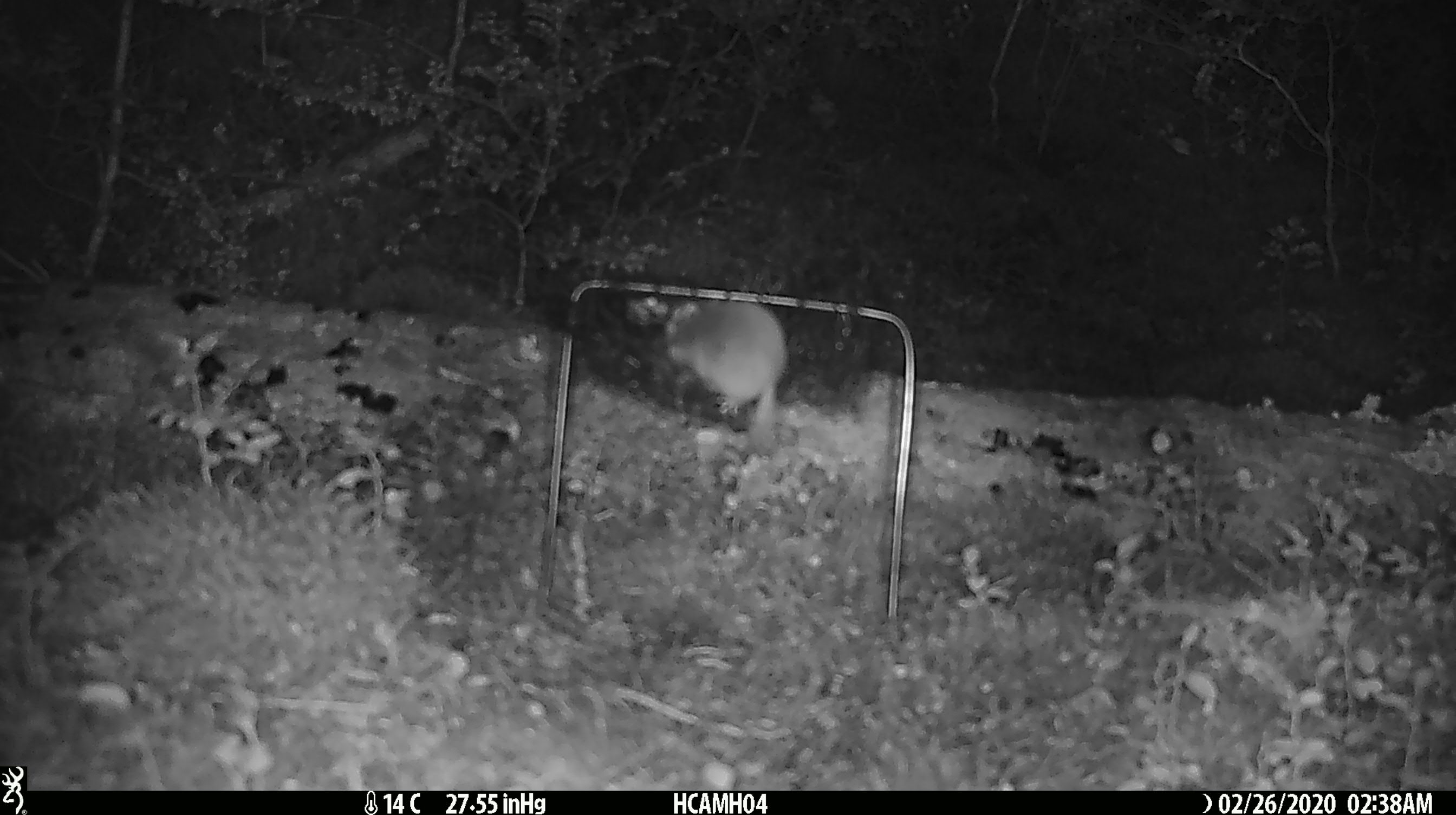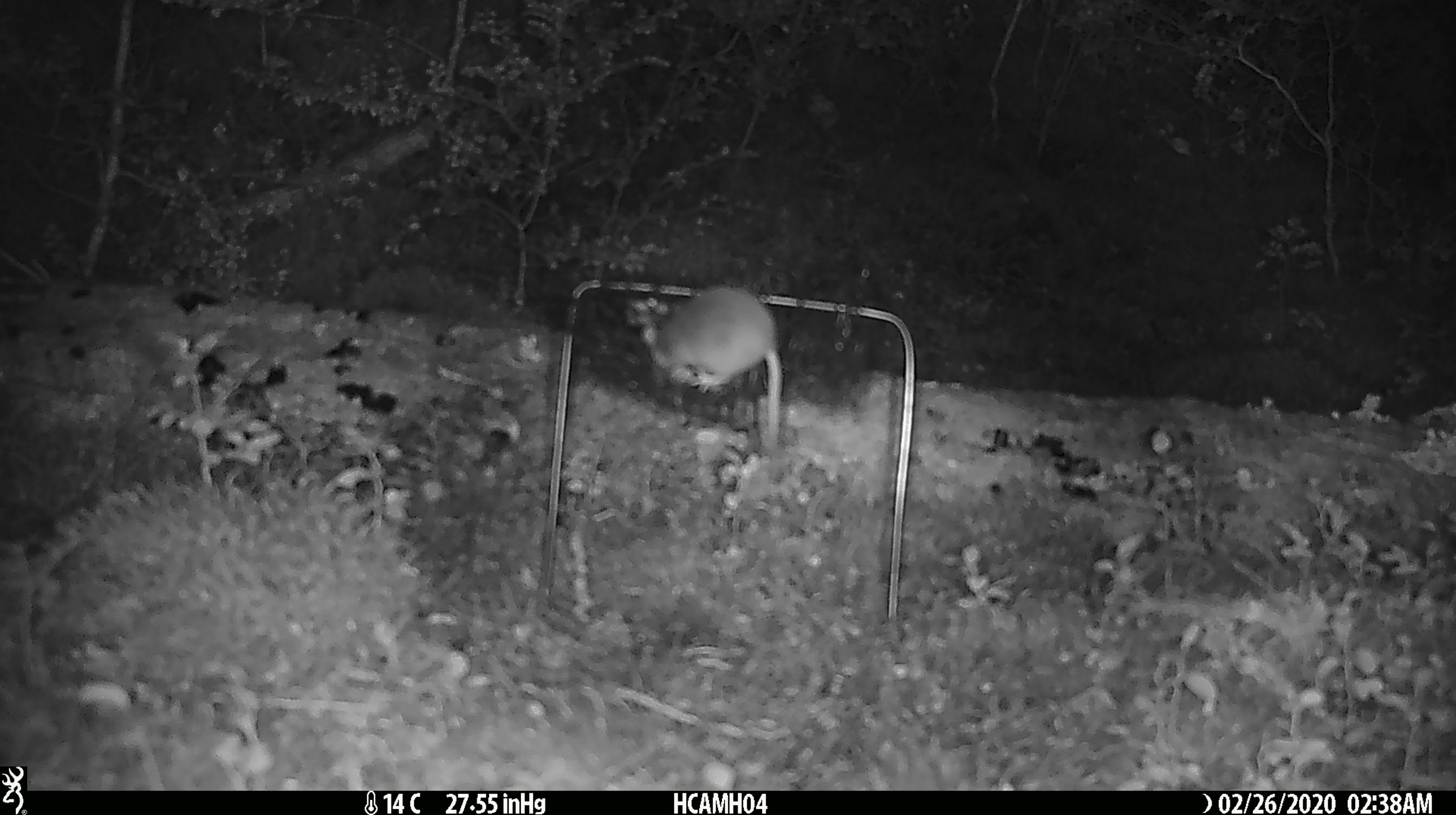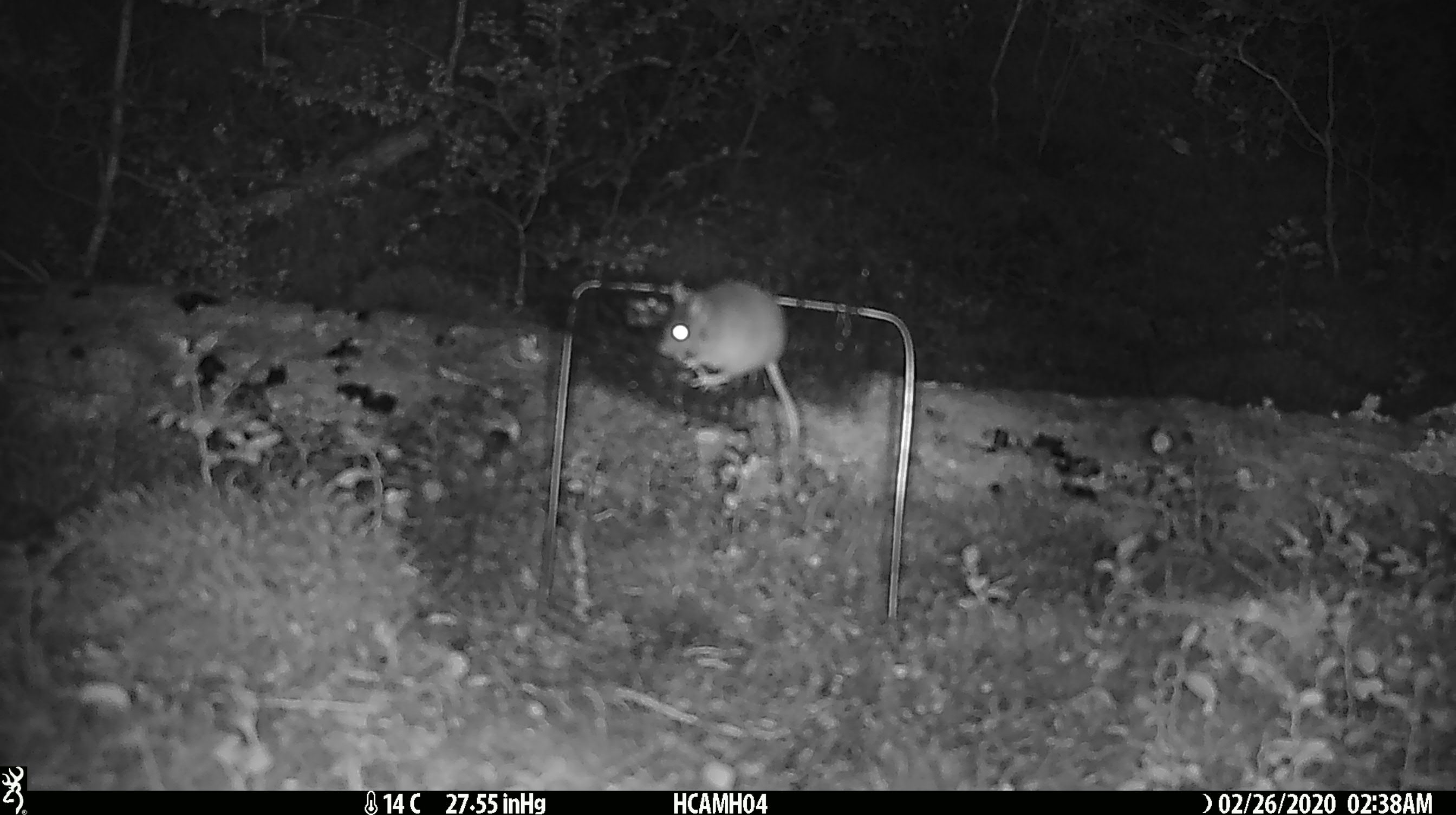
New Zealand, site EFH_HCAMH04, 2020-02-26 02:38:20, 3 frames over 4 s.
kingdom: Animalia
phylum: Chordata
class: Mammalia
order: Rodentia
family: Muridae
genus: Mus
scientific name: Mus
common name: mouse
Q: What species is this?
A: Mouse (Mus).